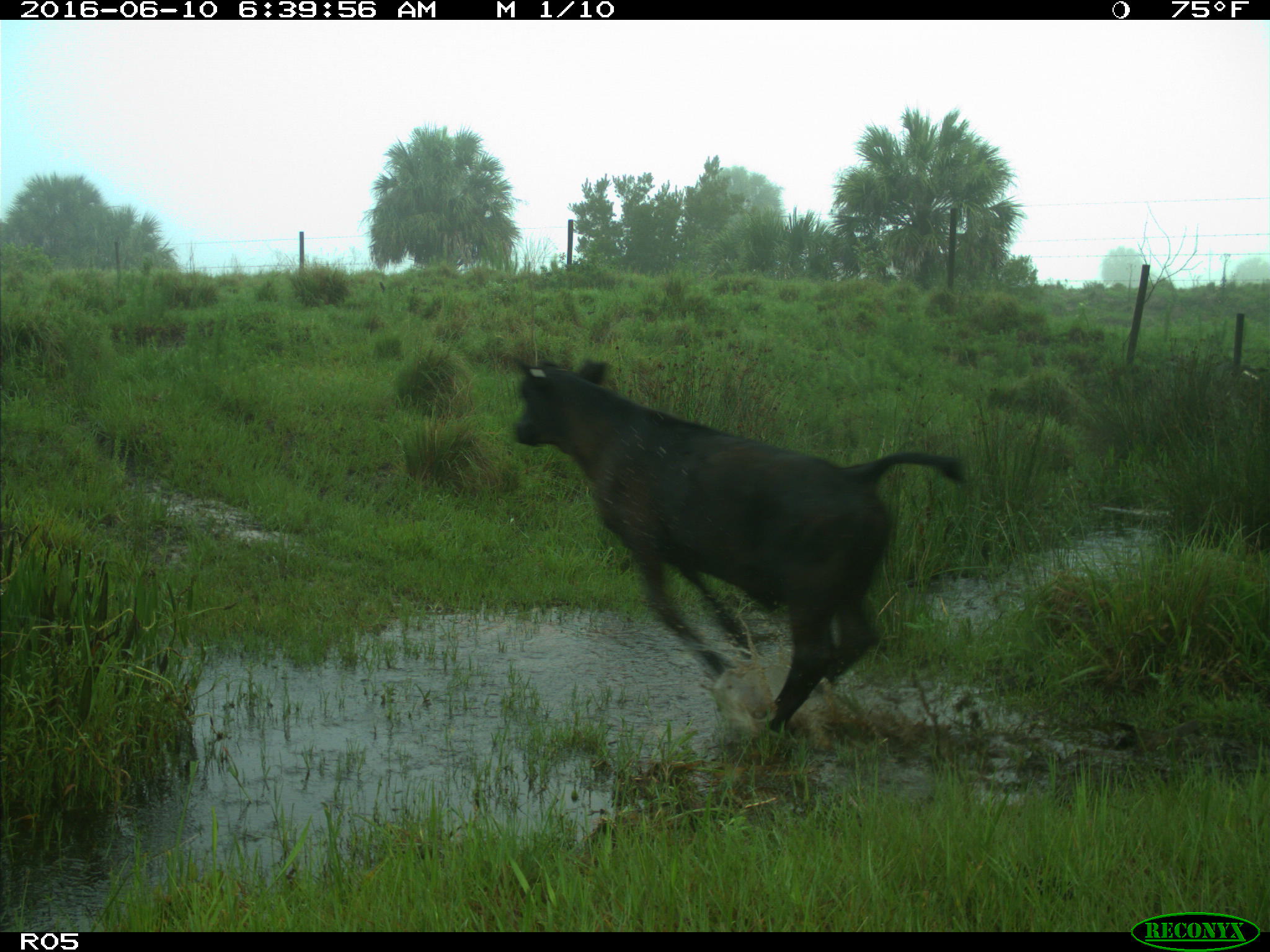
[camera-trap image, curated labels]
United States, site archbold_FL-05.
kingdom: Animalia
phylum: Chordata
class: Mammalia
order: Artiodactyla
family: Bovidae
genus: Bos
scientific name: Bos taurus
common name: domestic cow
Bos taurus (domestic cow).